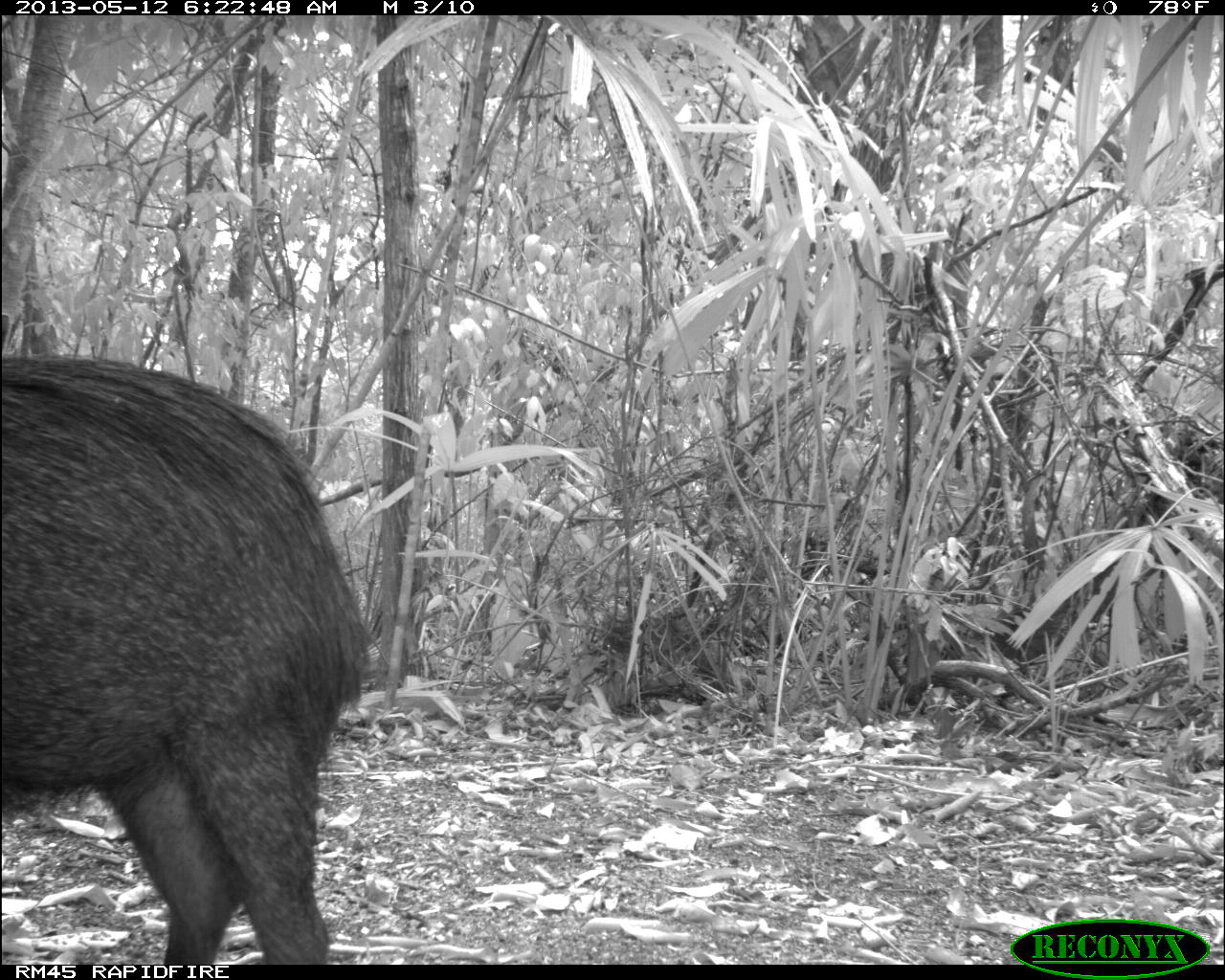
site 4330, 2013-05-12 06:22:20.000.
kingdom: Animalia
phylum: Chordata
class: Mammalia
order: Artiodactyla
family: Tayassuidae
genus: Tayassu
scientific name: Tayassu pecari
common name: white-lipped peccary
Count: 5.